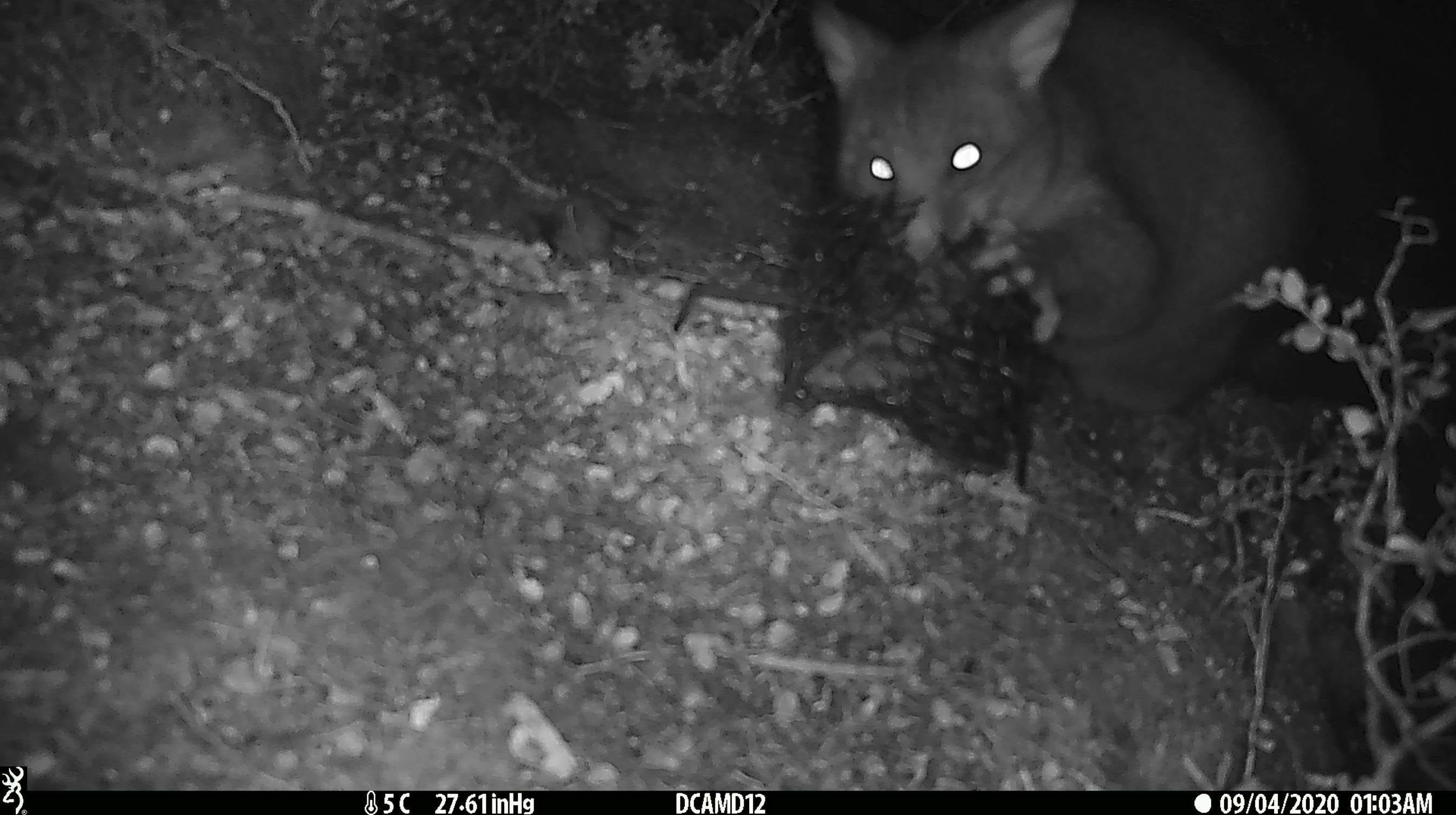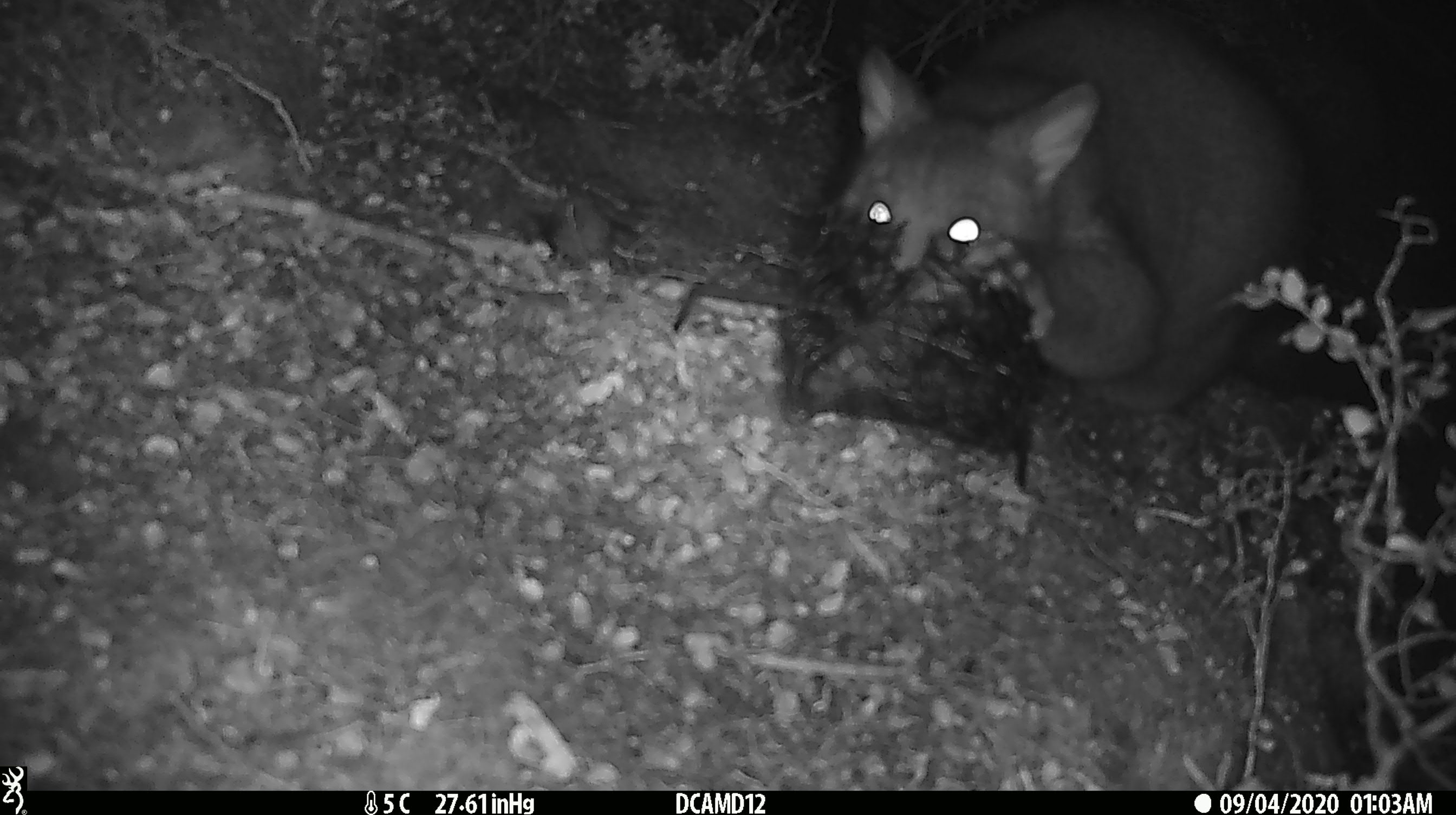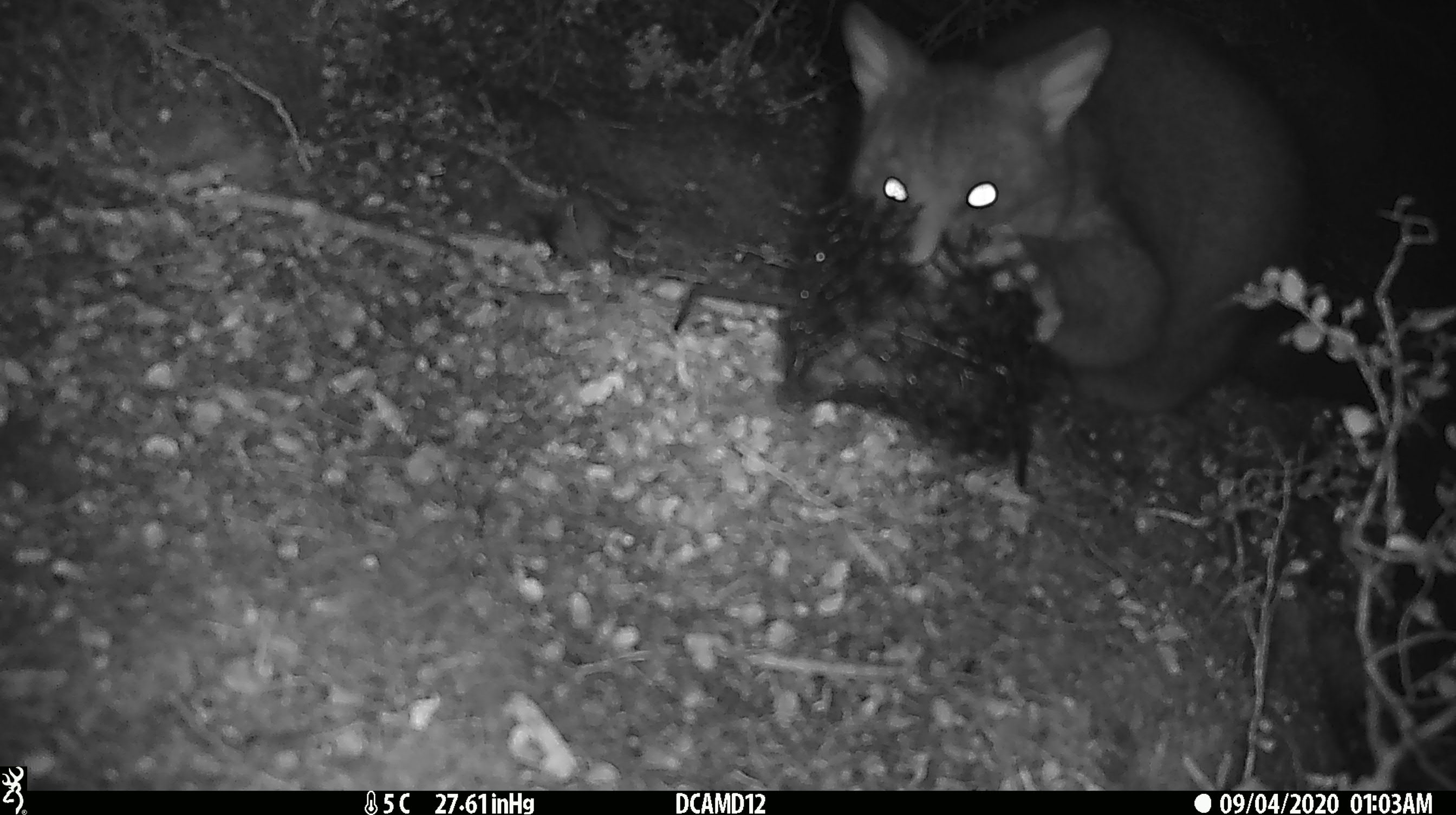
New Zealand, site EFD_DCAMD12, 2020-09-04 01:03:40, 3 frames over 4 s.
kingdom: Animalia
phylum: Chordata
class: Mammalia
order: Diprotodontia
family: Phalangeridae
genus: Trichosurus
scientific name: Trichosurus vulpecula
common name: common brushtail possum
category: possum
Possum (common brushtail possum) (Trichosurus vulpecula).